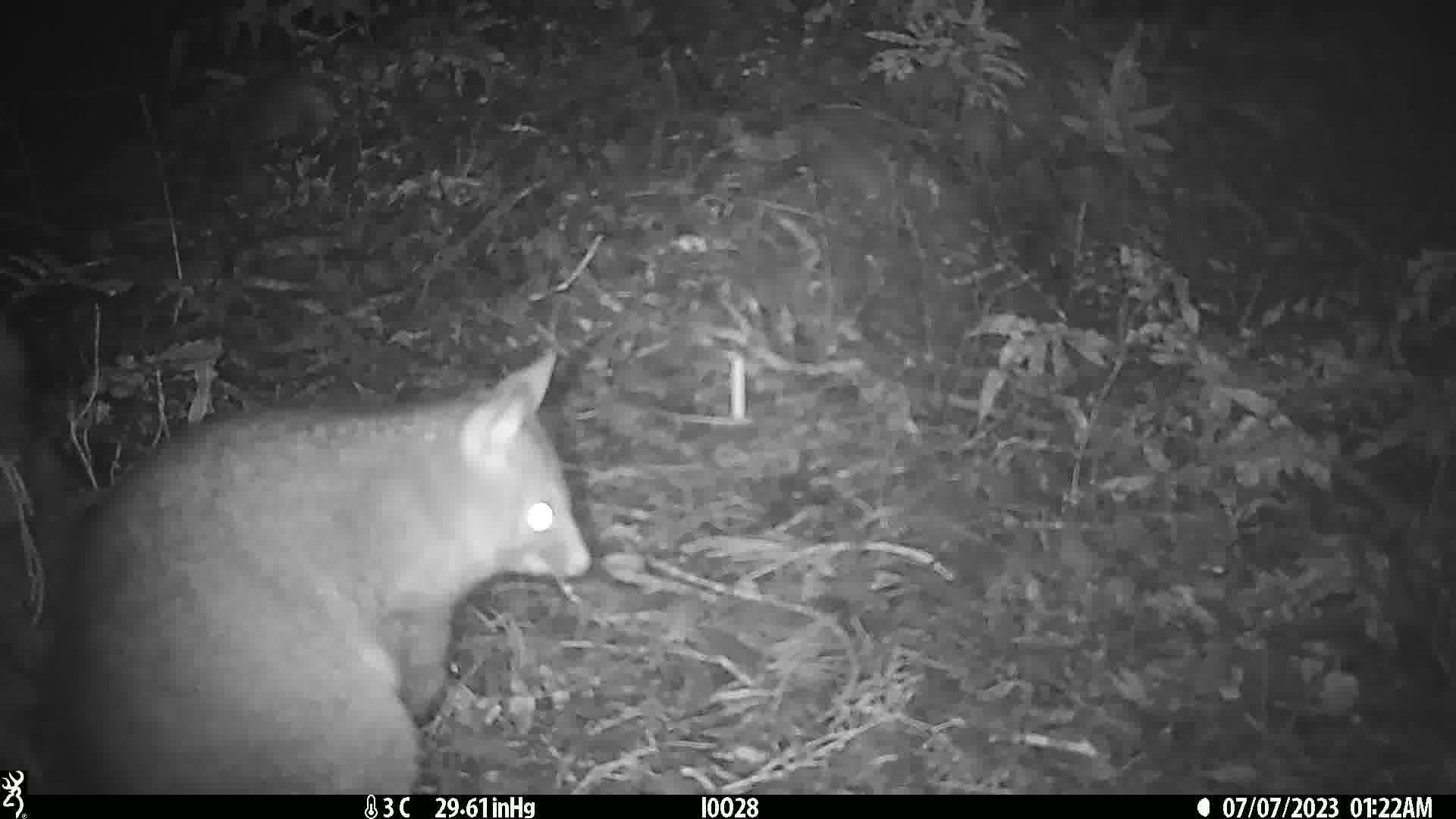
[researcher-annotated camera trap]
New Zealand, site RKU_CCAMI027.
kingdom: Animalia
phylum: Chordata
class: Mammalia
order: Diprotodontia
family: Phalangeridae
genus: Trichosurus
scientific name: Trichosurus vulpecula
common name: common brushtail possum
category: possum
Possum (common brushtail possum) (Trichosurus vulpecula).